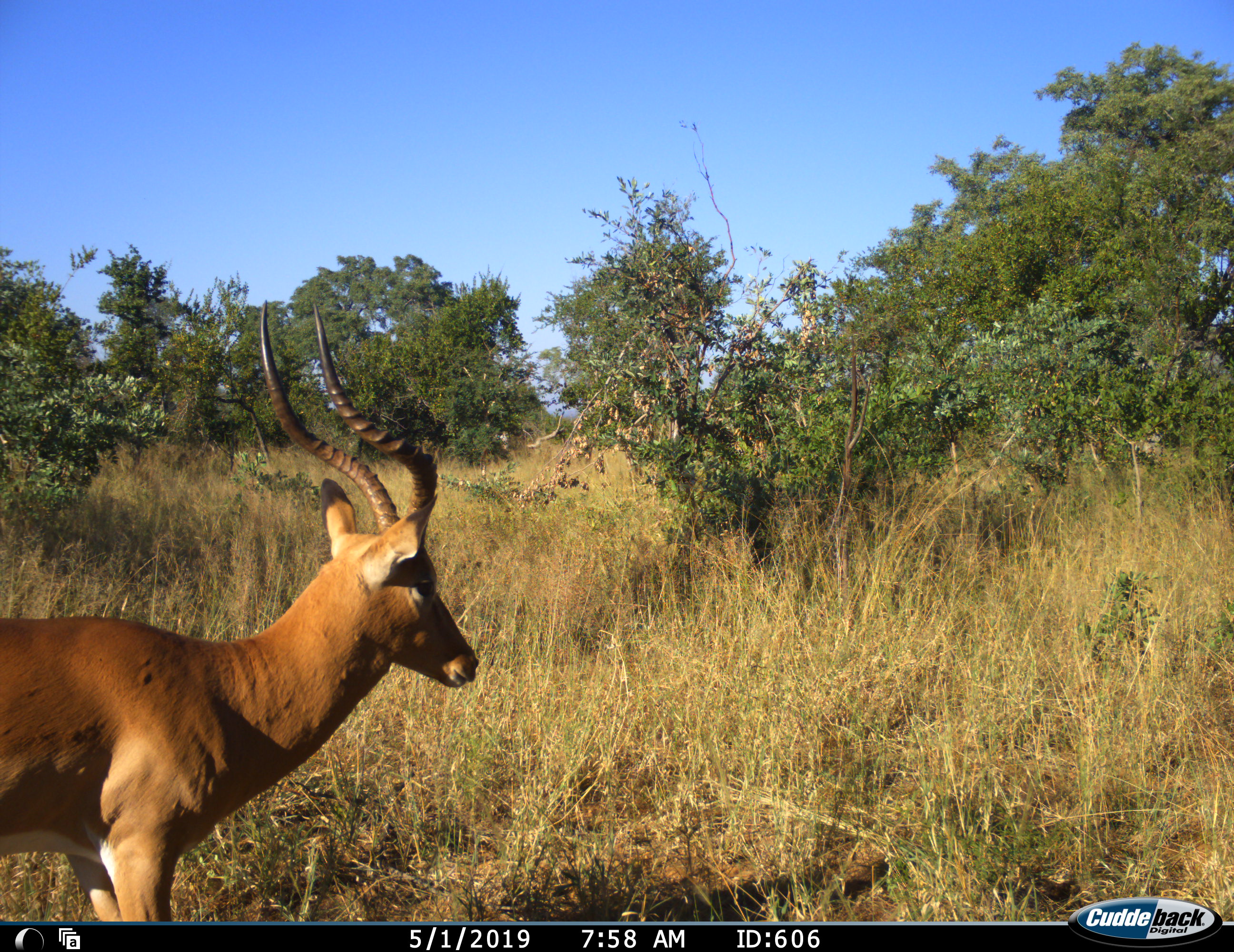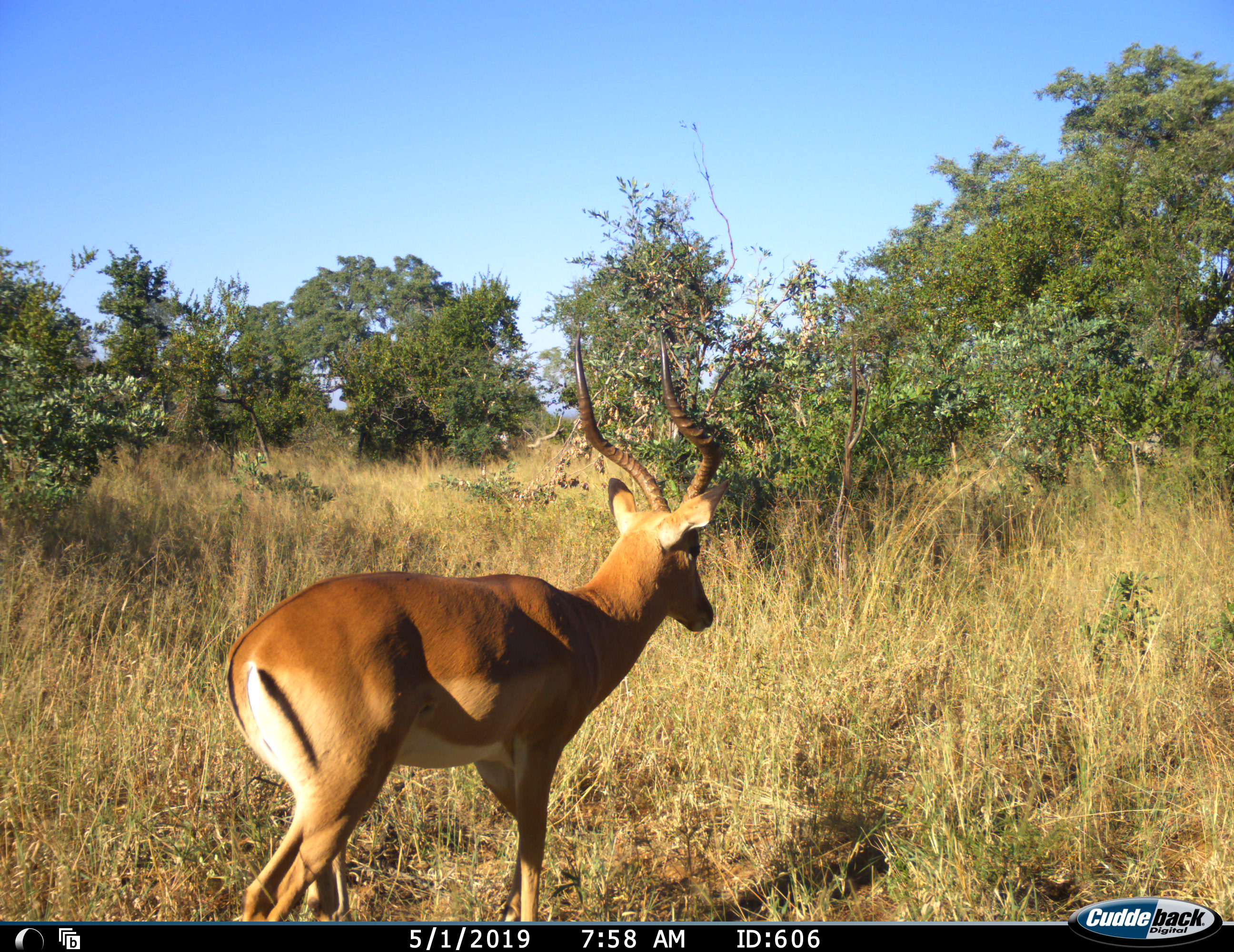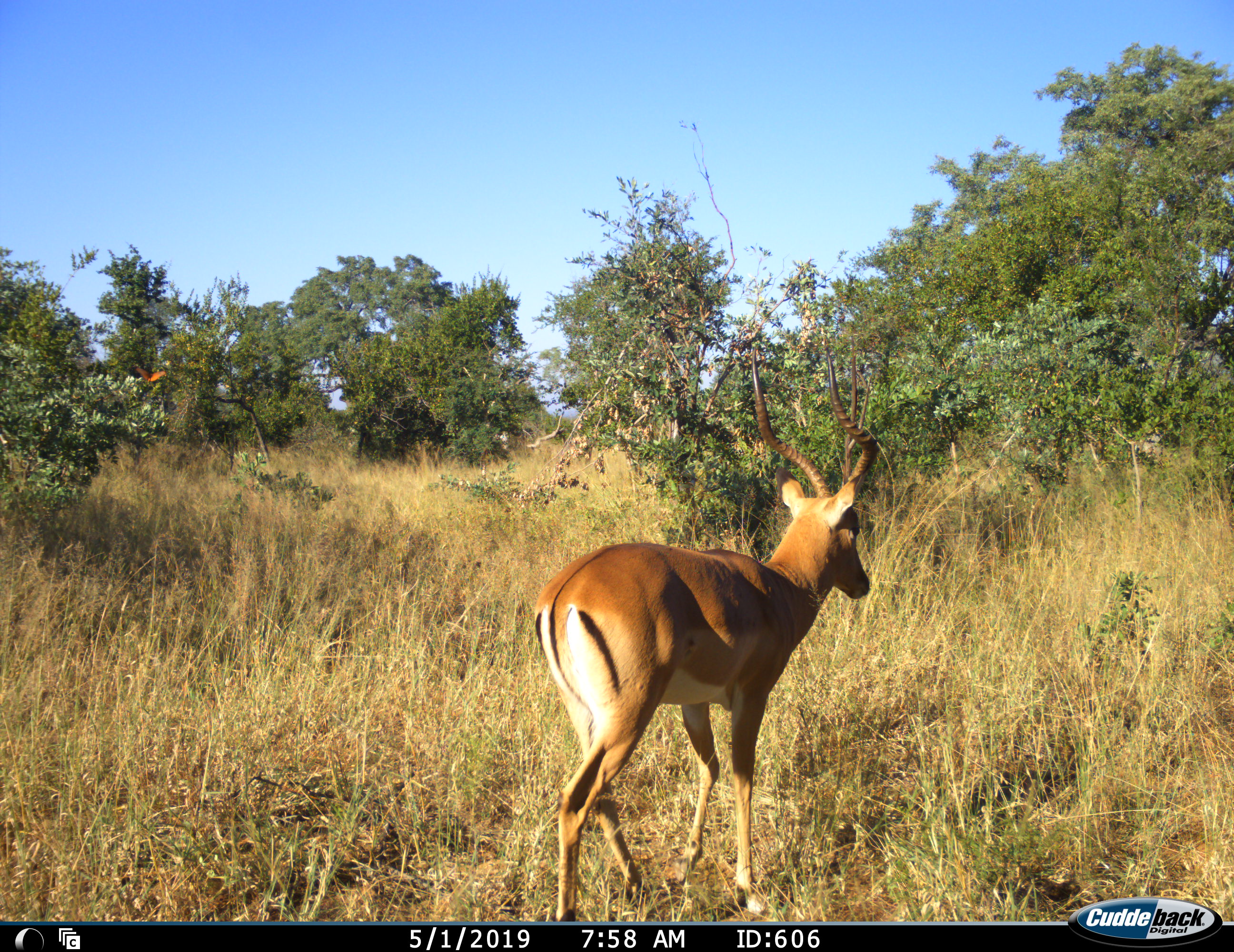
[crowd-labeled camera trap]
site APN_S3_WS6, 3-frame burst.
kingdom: Animalia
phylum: Chordata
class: Mammalia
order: Artiodactyla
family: Bovidae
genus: Aepyceros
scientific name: Aepyceros melampus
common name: impala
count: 1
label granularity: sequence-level